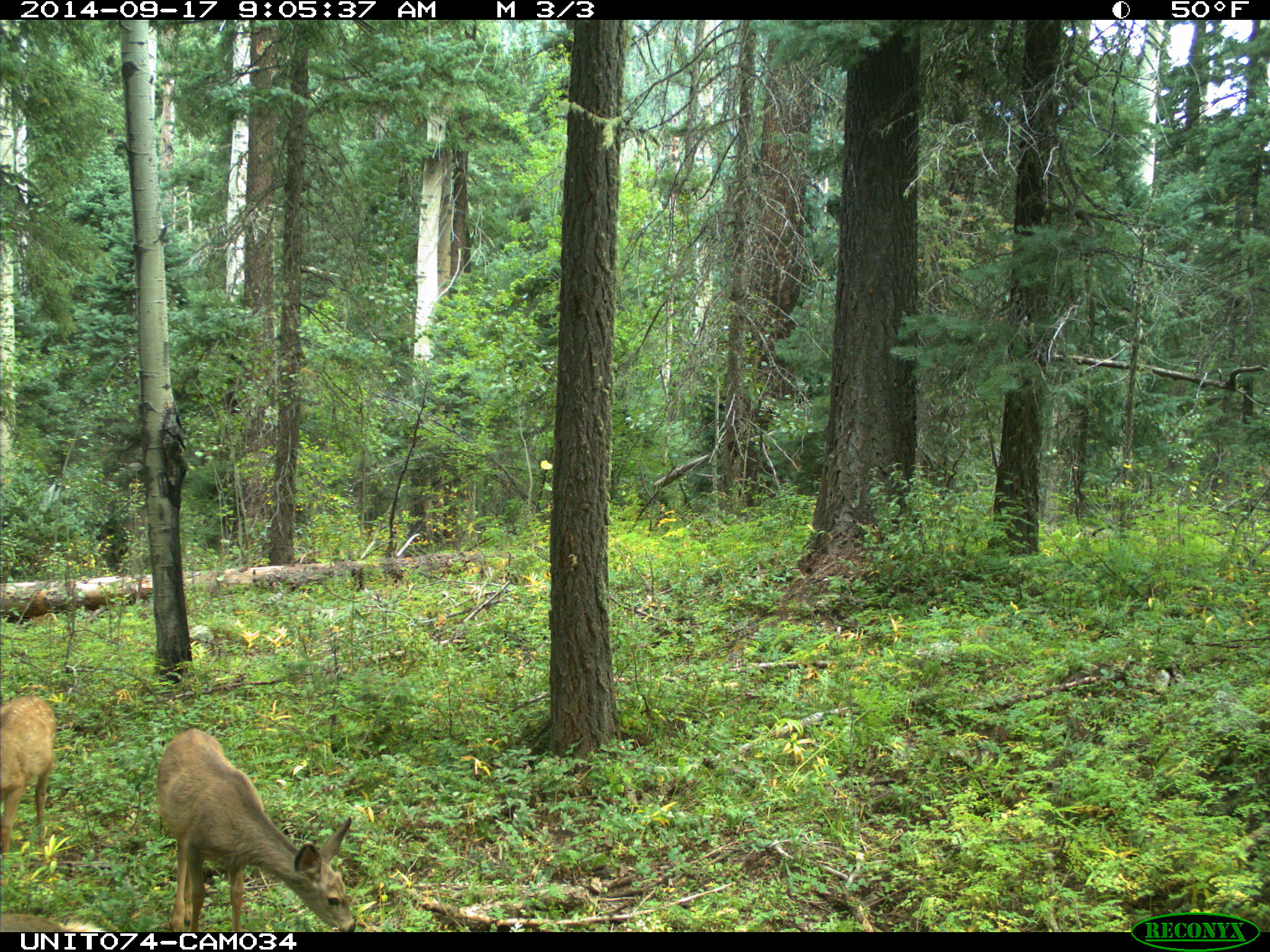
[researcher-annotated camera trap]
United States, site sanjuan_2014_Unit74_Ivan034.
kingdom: Animalia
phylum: Chordata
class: Mammalia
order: Artiodactyla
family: Cervidae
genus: Odocoileus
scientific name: Odocoileus hemionus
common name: mule deer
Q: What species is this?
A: Odocoileus hemionus (mule deer).